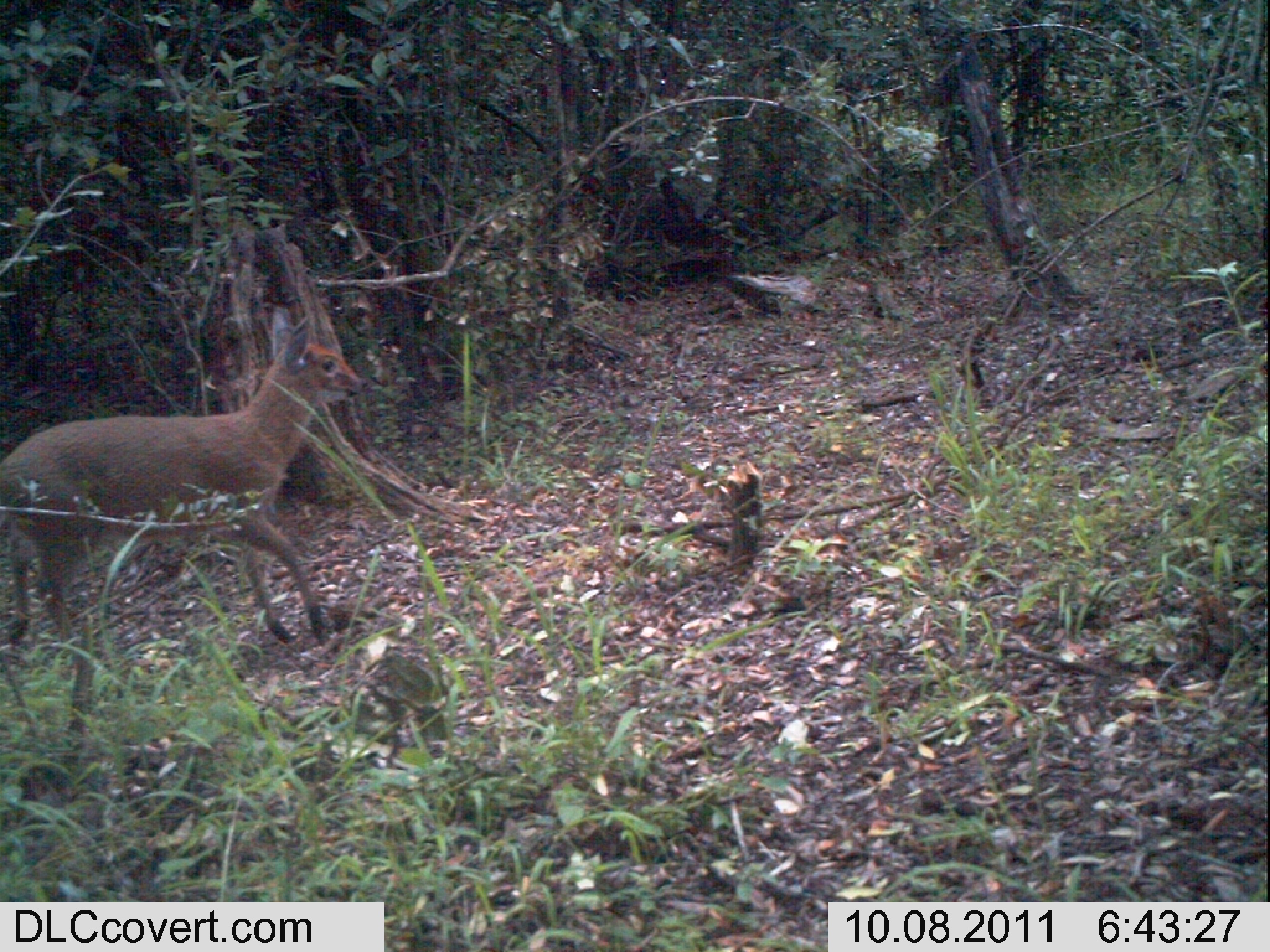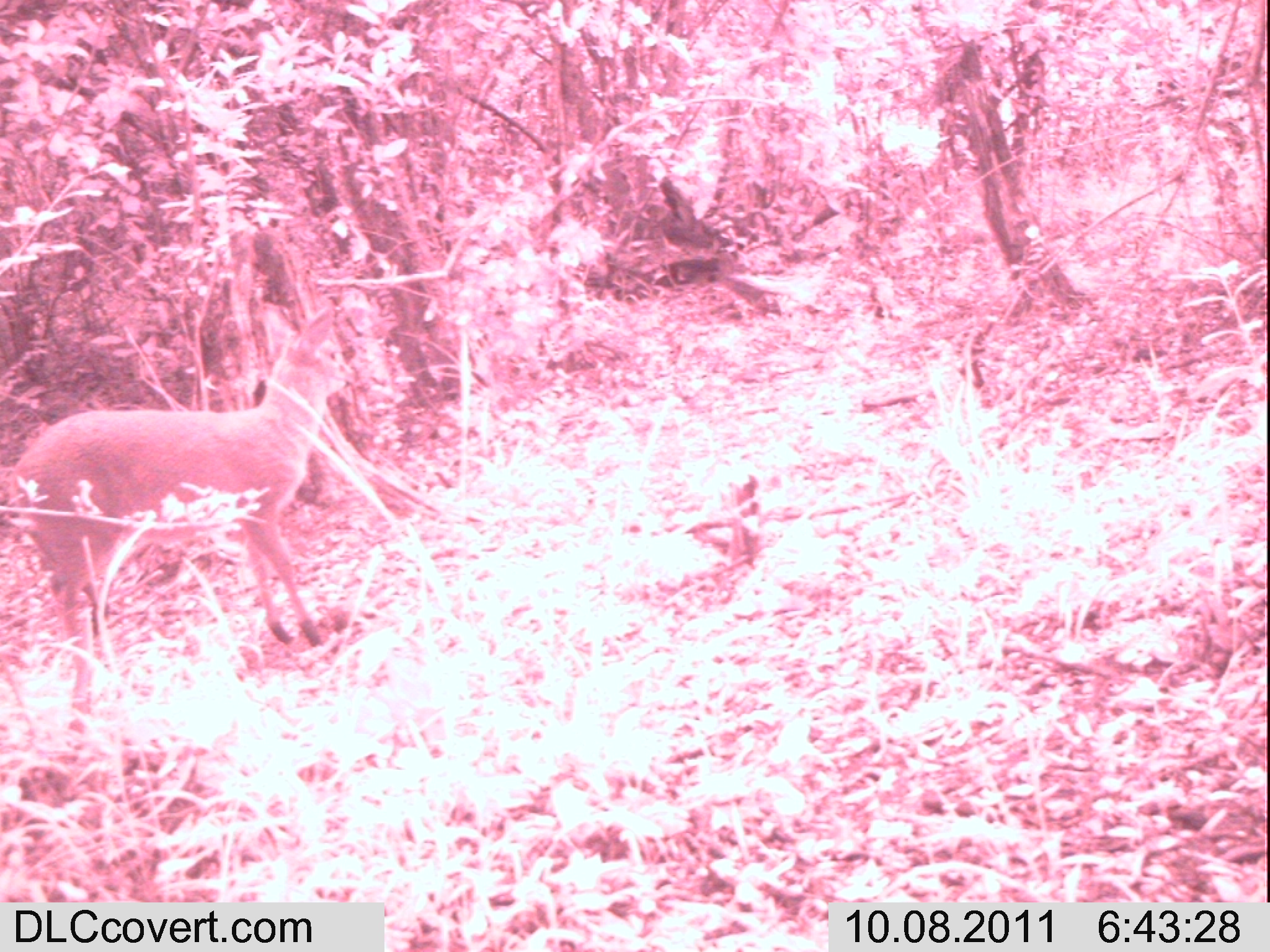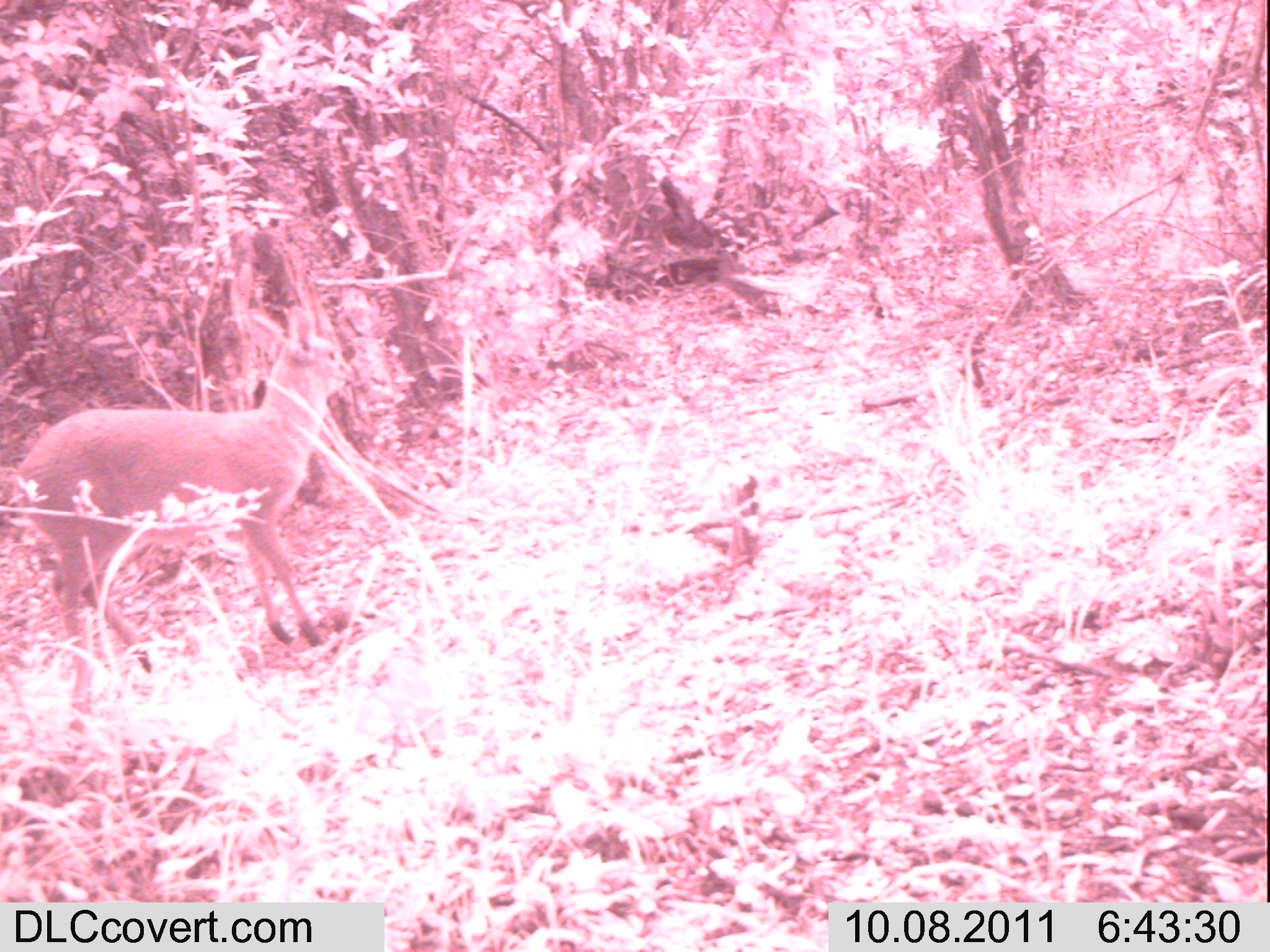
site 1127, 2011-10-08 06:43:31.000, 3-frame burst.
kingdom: Animalia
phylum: Chordata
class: Mammalia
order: Artiodactyla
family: Bovidae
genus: Sylvicapra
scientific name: Sylvicapra grimmia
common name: bush duiker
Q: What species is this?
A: Sylvicapra grimmia (bush duiker).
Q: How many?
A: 1.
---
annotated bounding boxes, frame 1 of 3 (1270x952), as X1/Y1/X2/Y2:
sylvicapra grimmia: 0/317/369/646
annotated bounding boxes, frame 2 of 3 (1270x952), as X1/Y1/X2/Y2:
sylvicapra grimmia: 7/306/356/730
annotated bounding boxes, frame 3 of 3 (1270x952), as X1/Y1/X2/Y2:
sylvicapra grimmia: 15/304/354/733